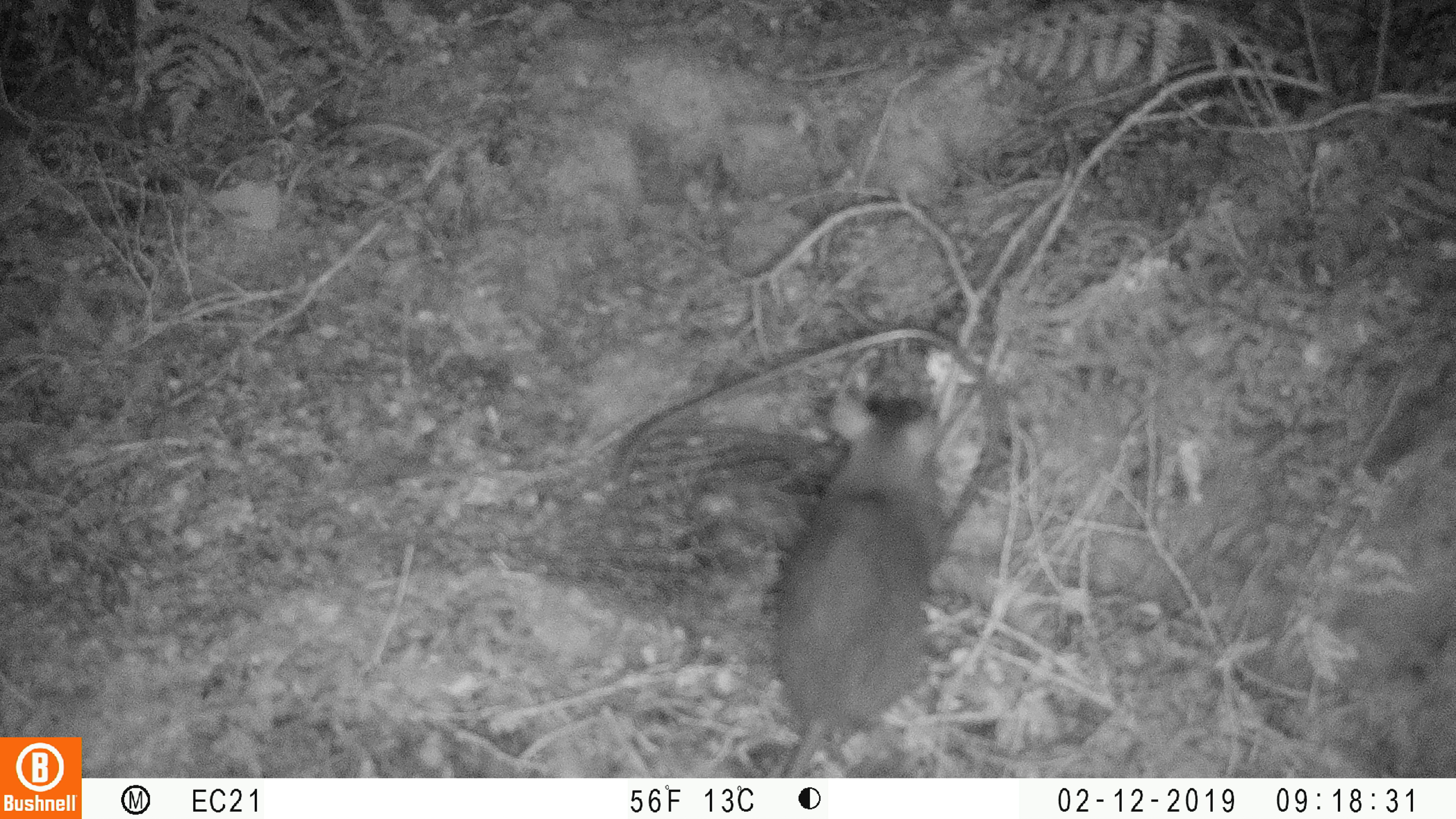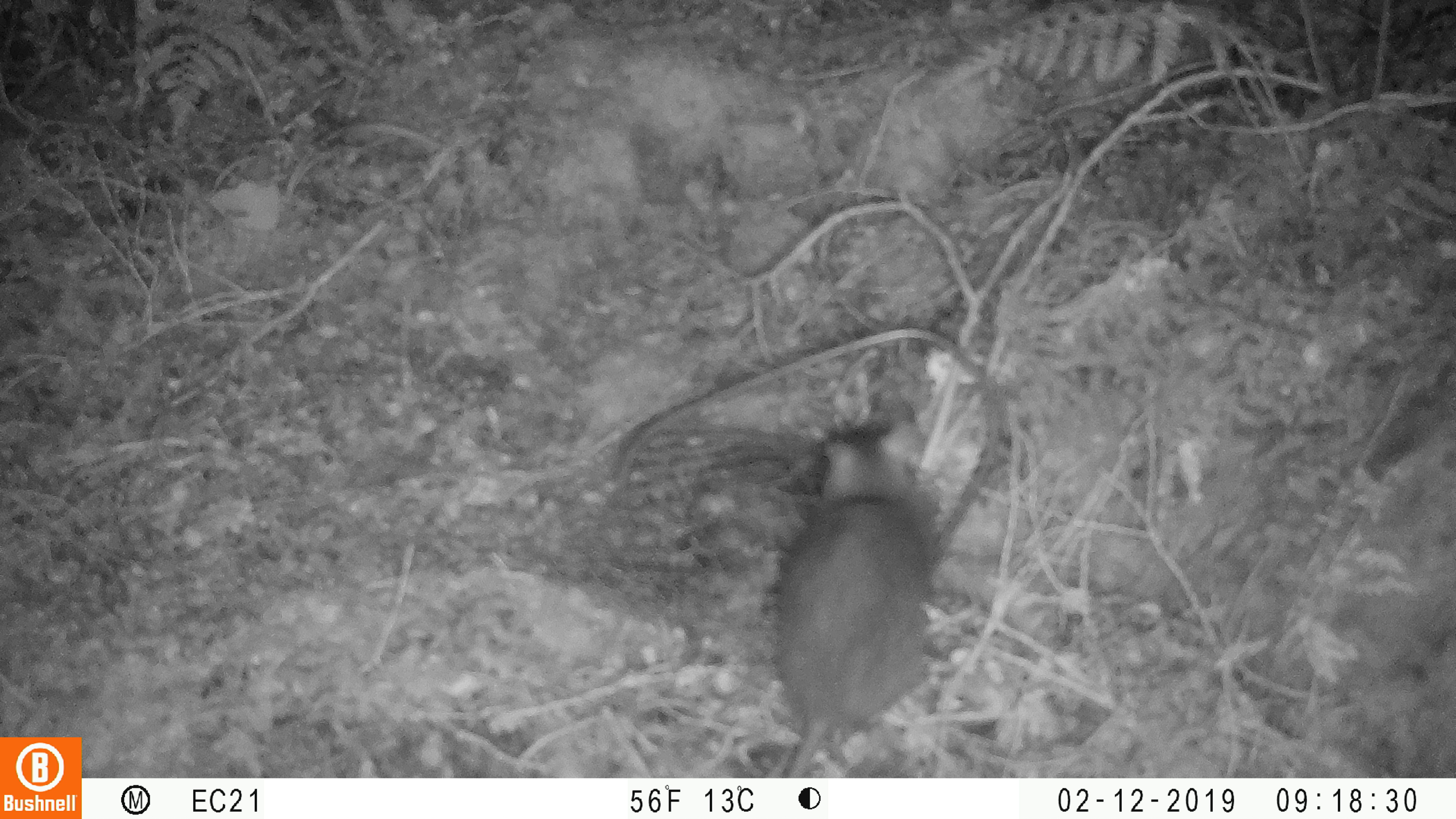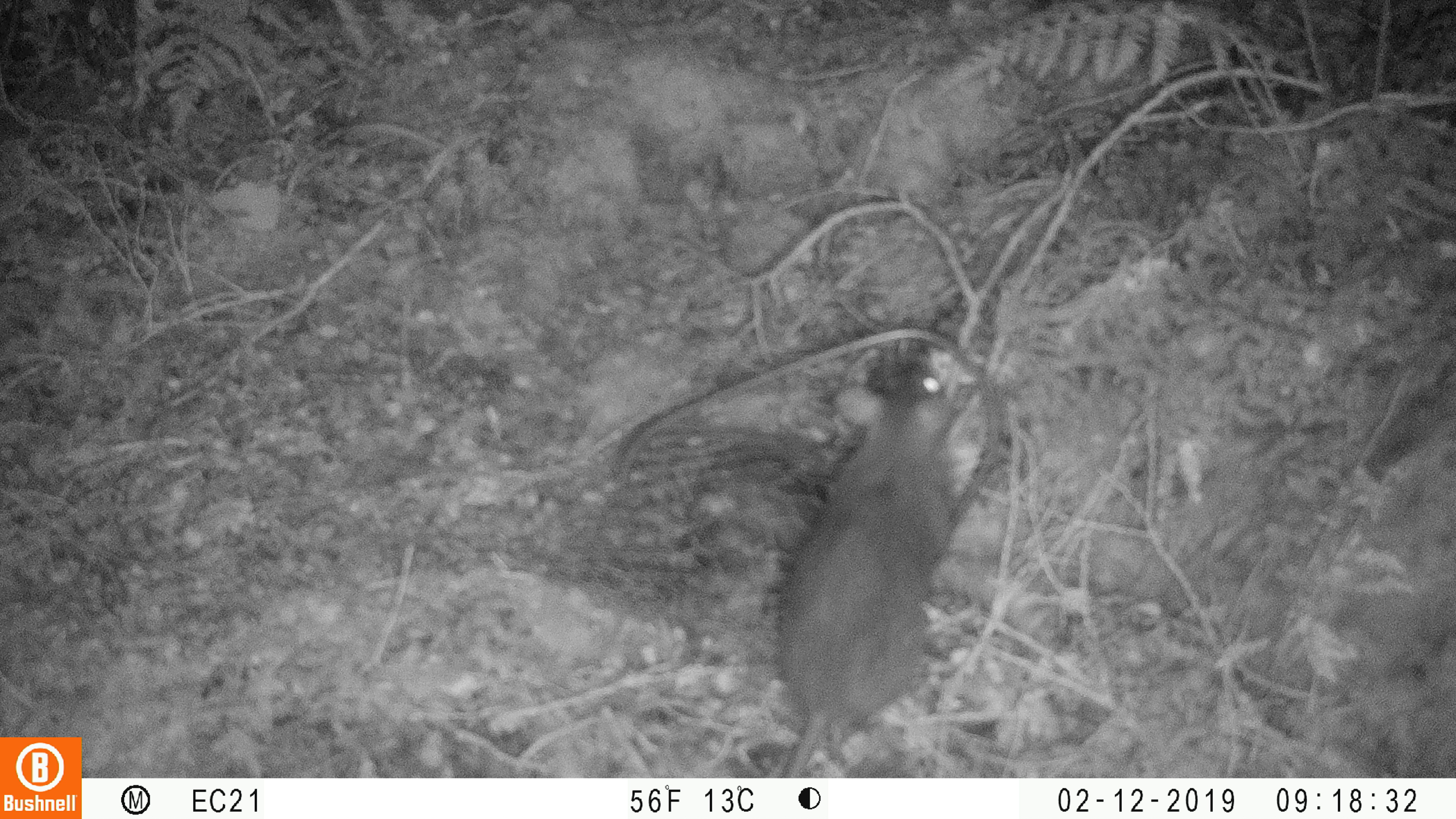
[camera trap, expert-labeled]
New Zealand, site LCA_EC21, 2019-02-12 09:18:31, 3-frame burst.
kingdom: Animalia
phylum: Chordata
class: Mammalia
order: Rodentia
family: Muridae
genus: Rattus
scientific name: Rattus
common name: rat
Rat (Rattus).